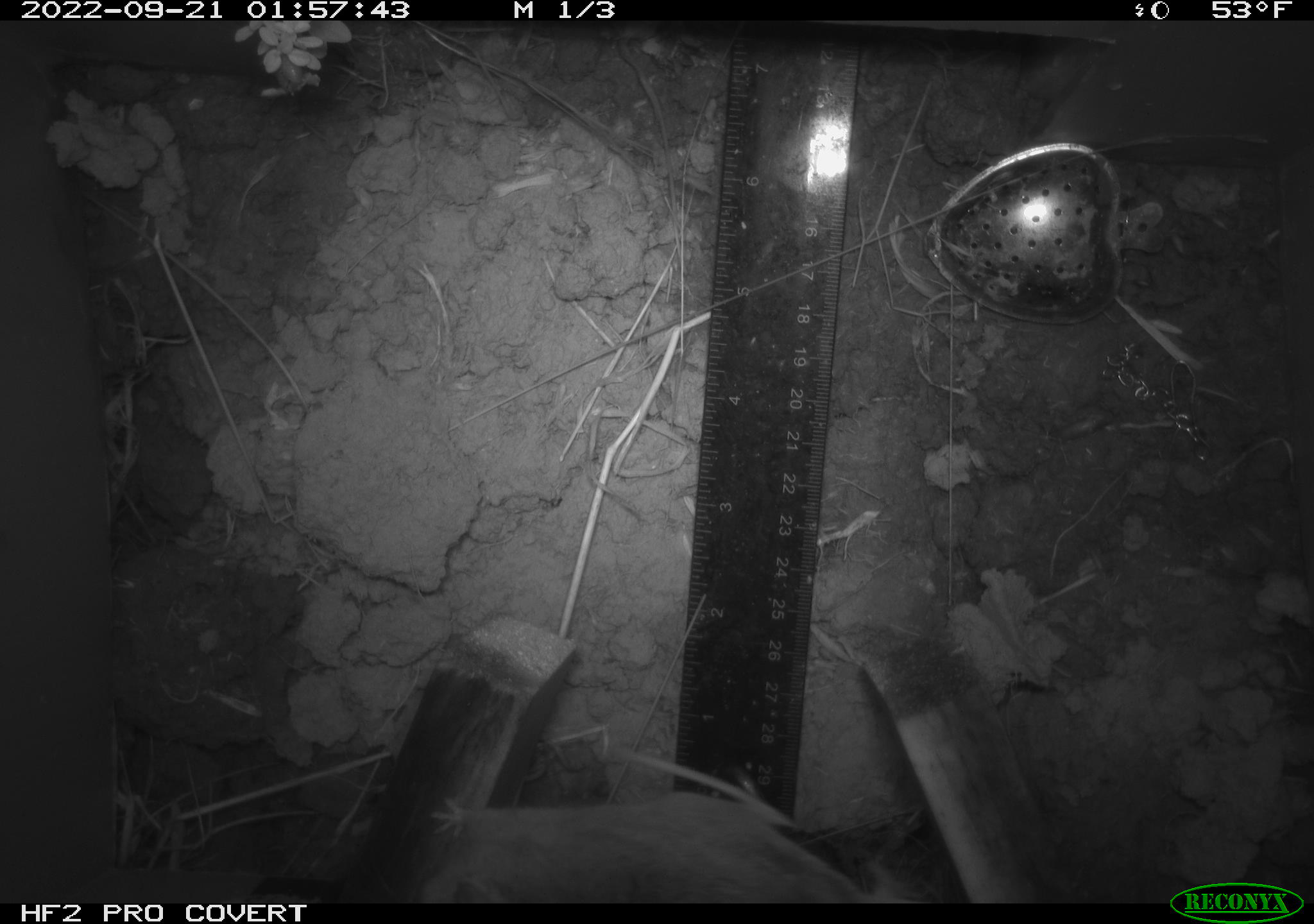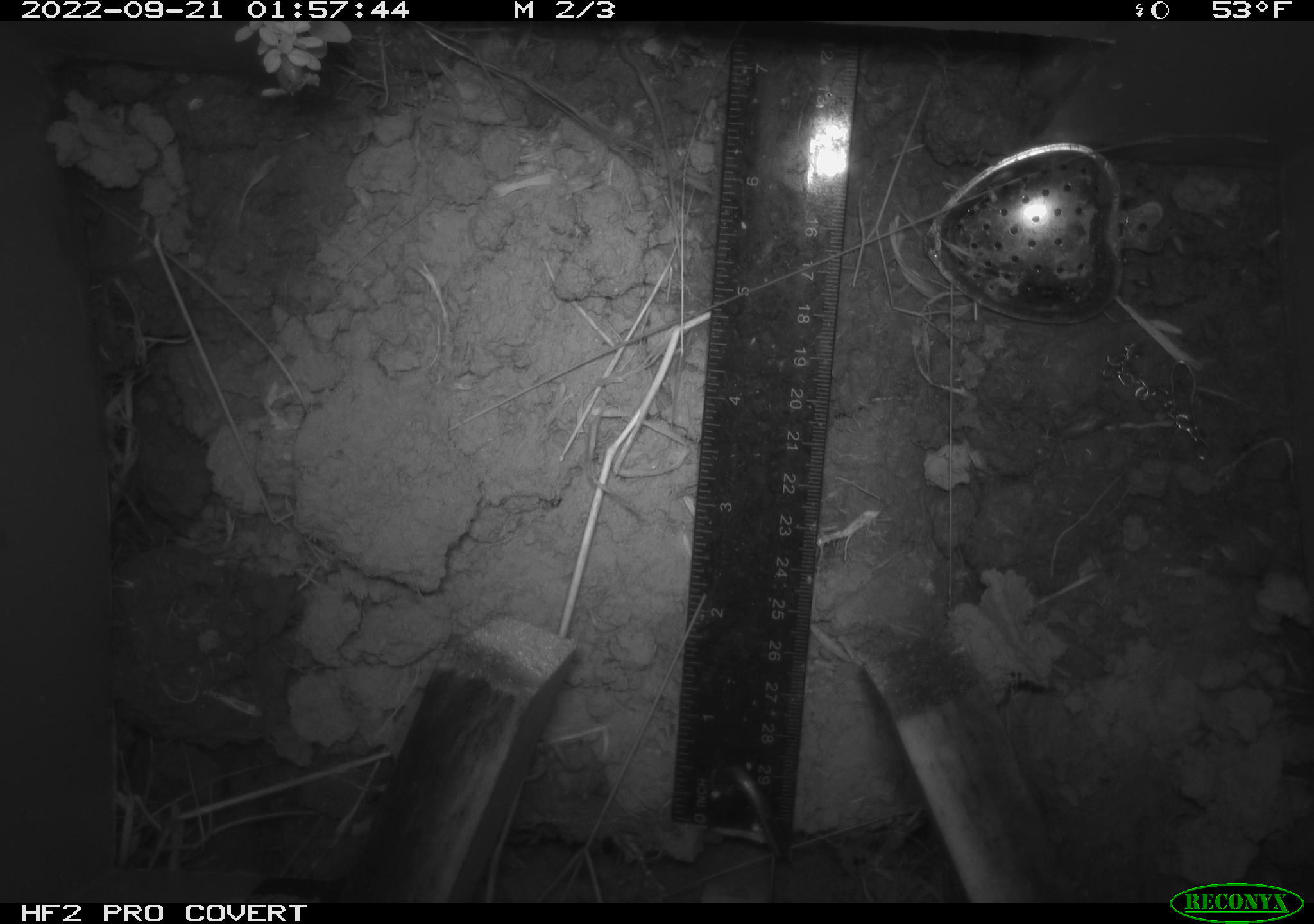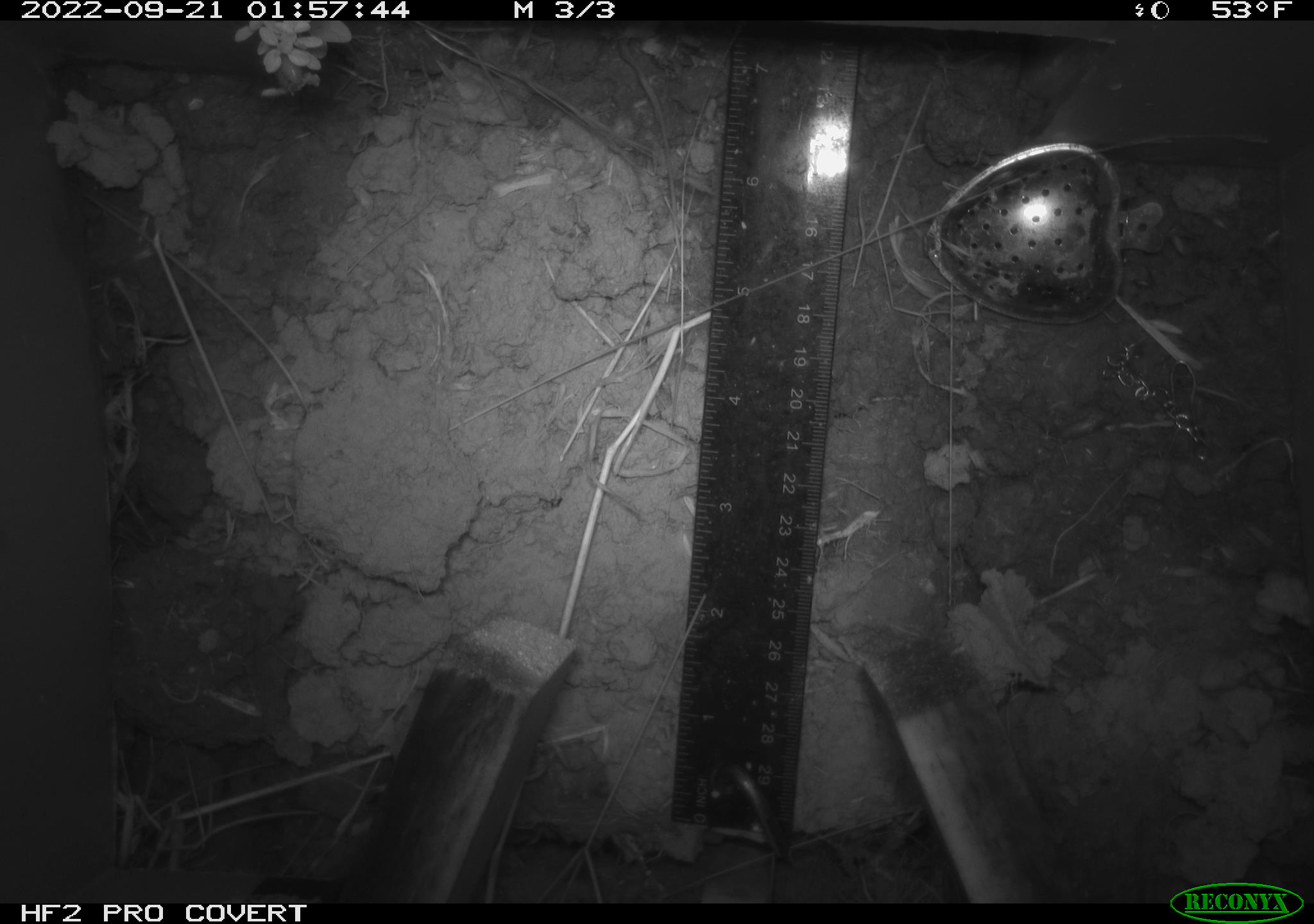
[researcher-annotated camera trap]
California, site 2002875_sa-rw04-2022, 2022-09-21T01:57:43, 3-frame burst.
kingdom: Animalia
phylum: Chordata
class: Mammalia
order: Rodentia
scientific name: Rodentia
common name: mouse species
Mouse species (Rodentia).